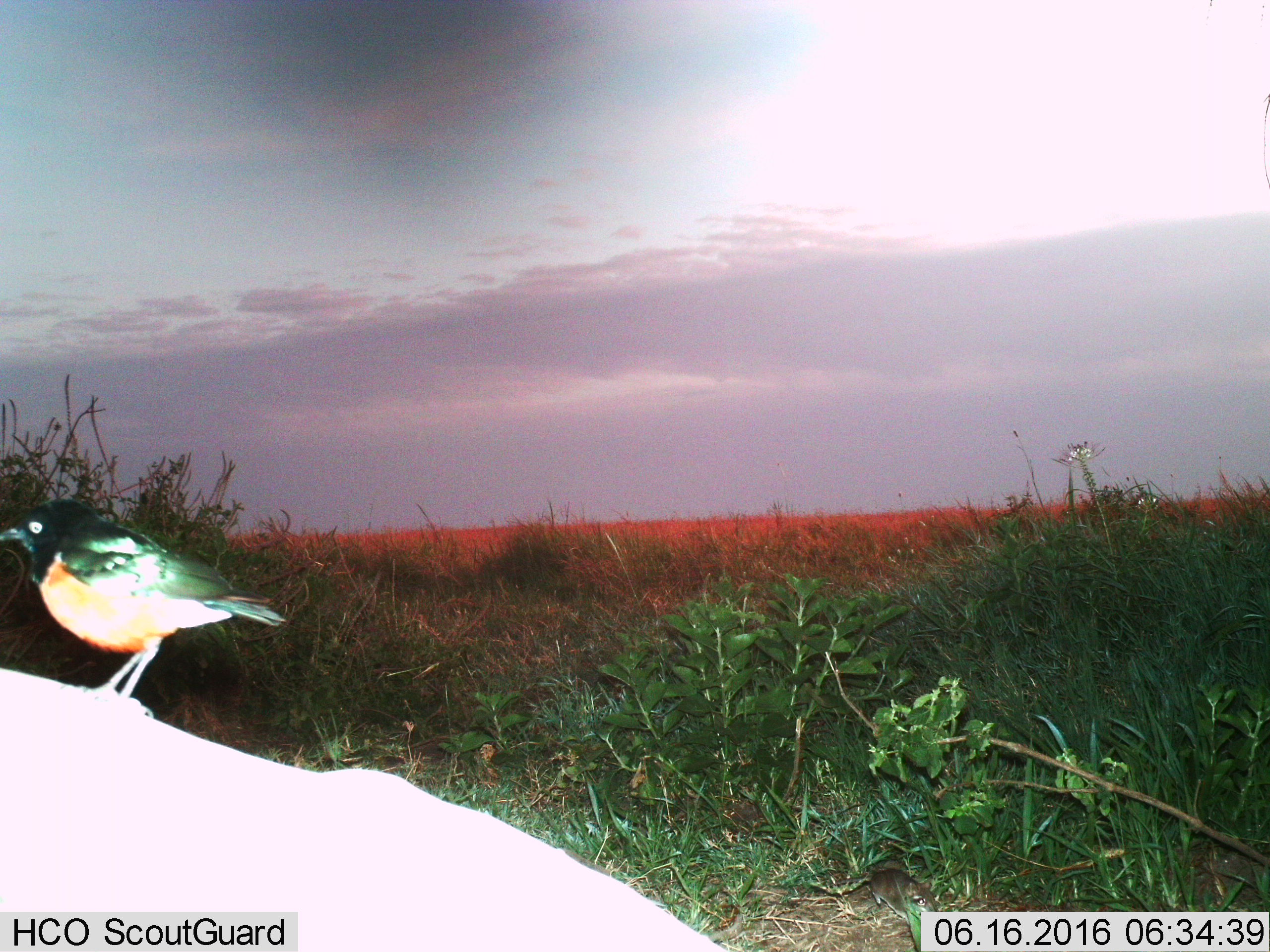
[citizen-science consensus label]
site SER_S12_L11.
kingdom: Animalia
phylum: Chordata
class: Aves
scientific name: Aves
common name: bird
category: birdother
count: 1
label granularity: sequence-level